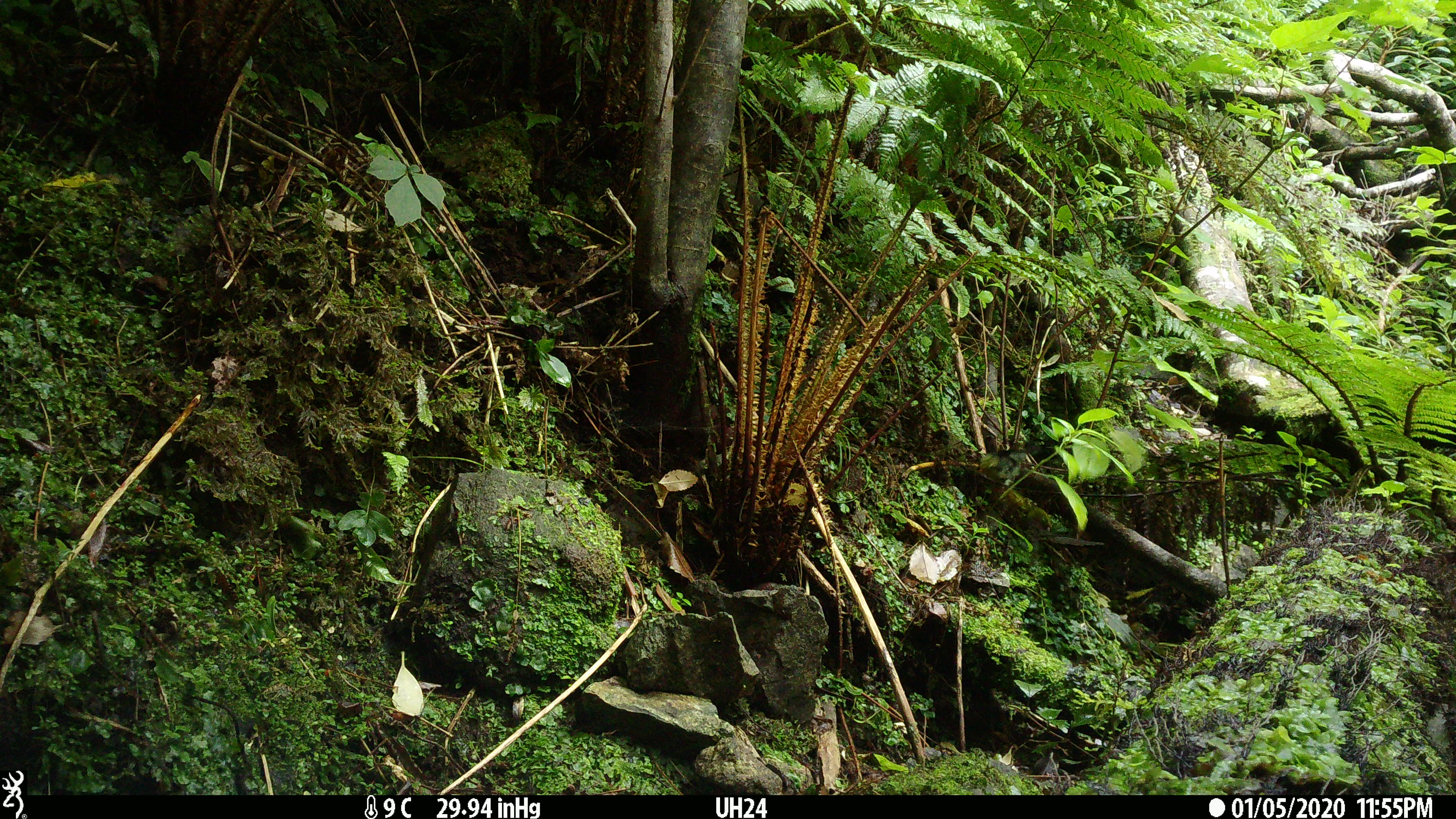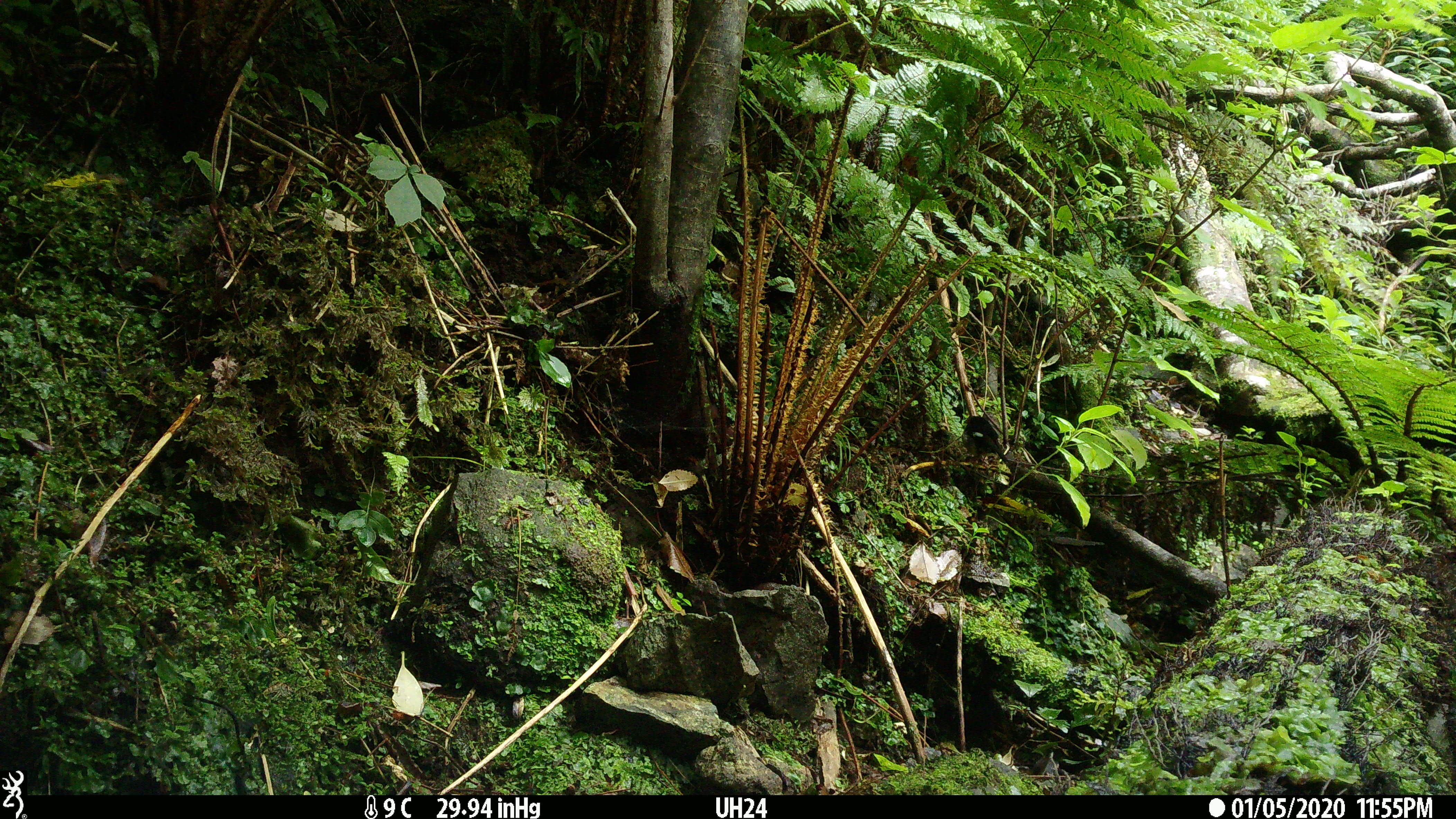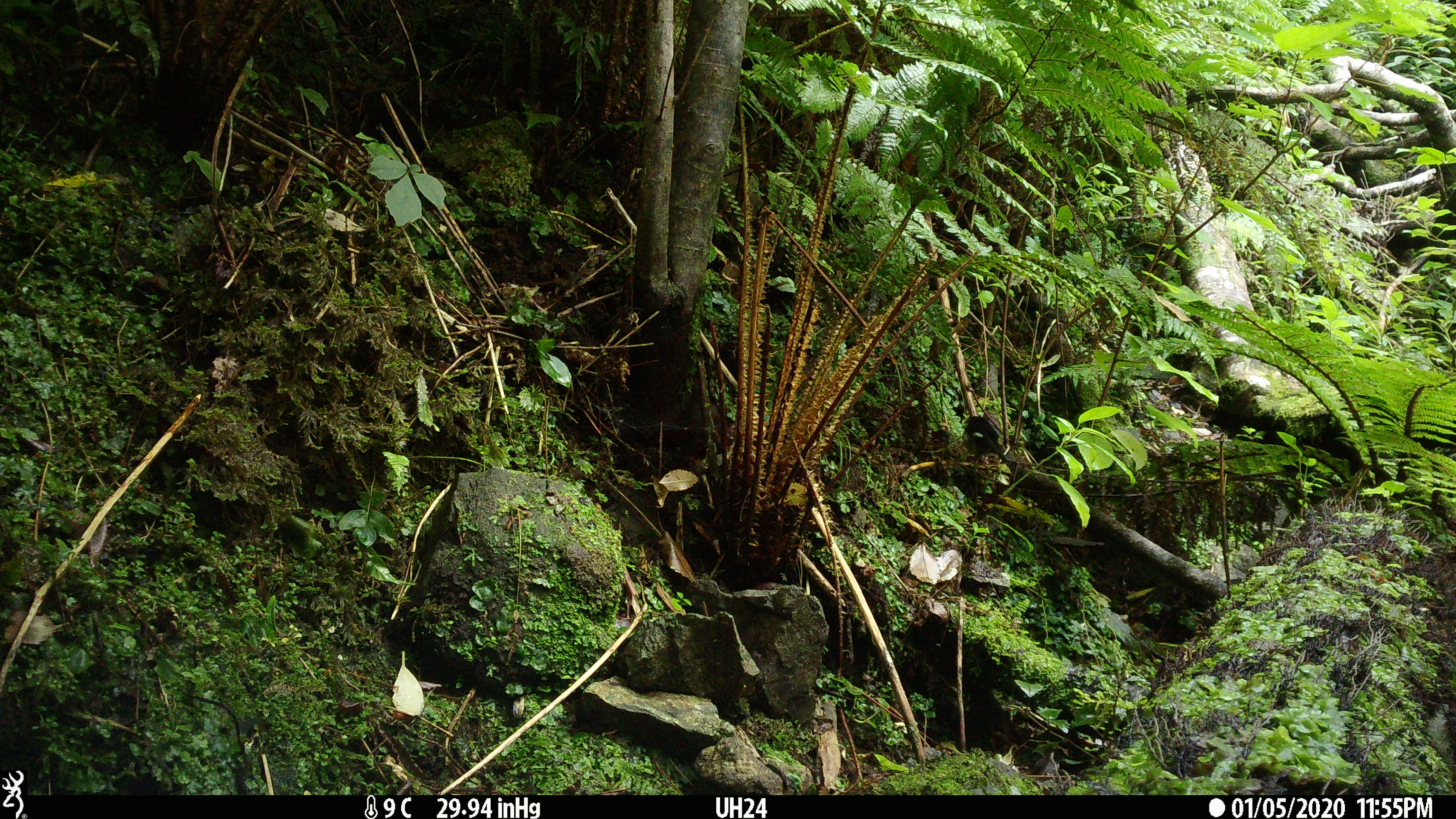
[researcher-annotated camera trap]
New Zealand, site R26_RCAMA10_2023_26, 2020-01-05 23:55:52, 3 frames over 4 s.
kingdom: Animalia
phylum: Chordata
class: Aves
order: Passeriformes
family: Petroicidae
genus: Petroica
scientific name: Petroica macrocephala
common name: tomtit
Tomtit (Petroica macrocephala).